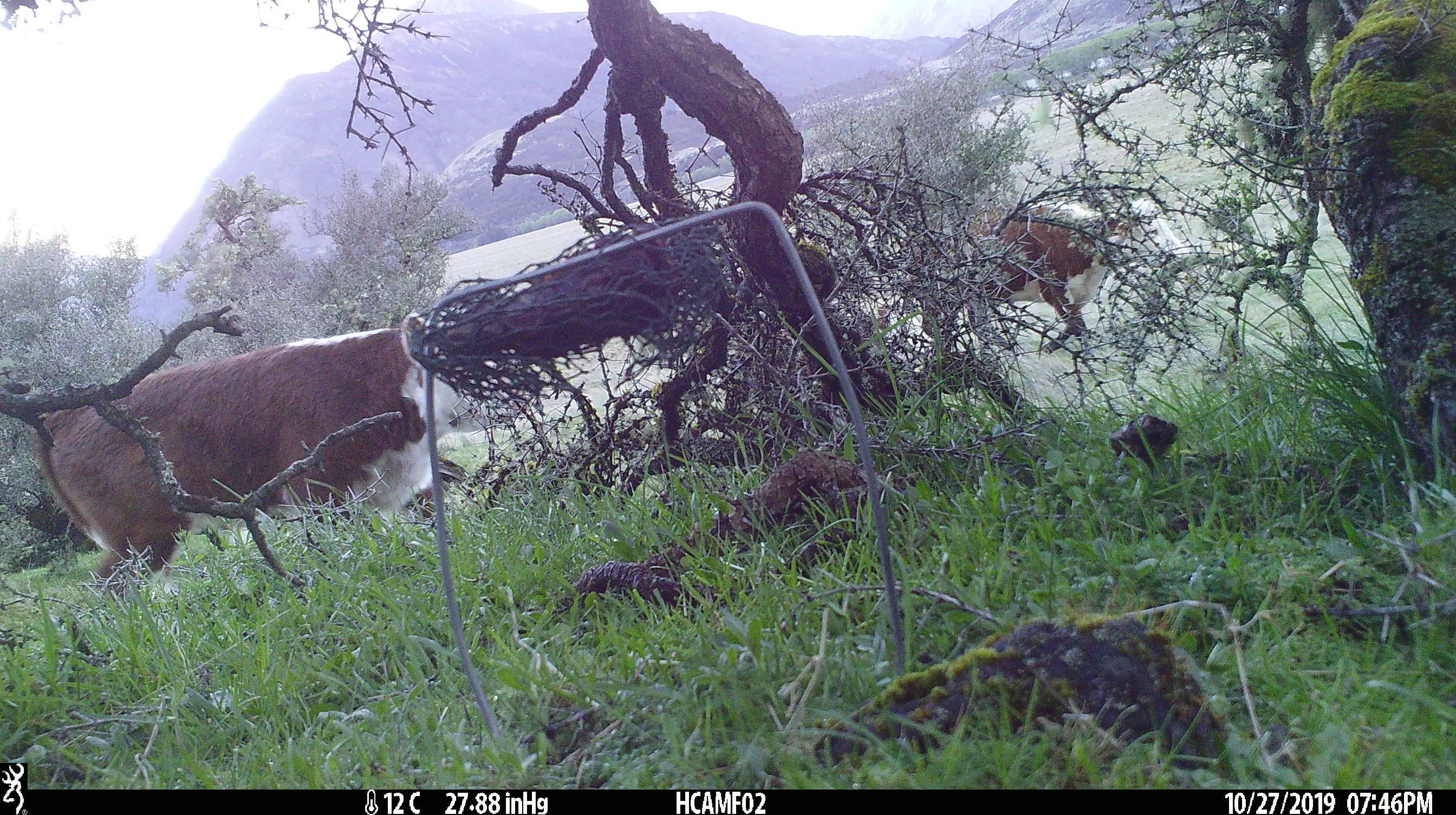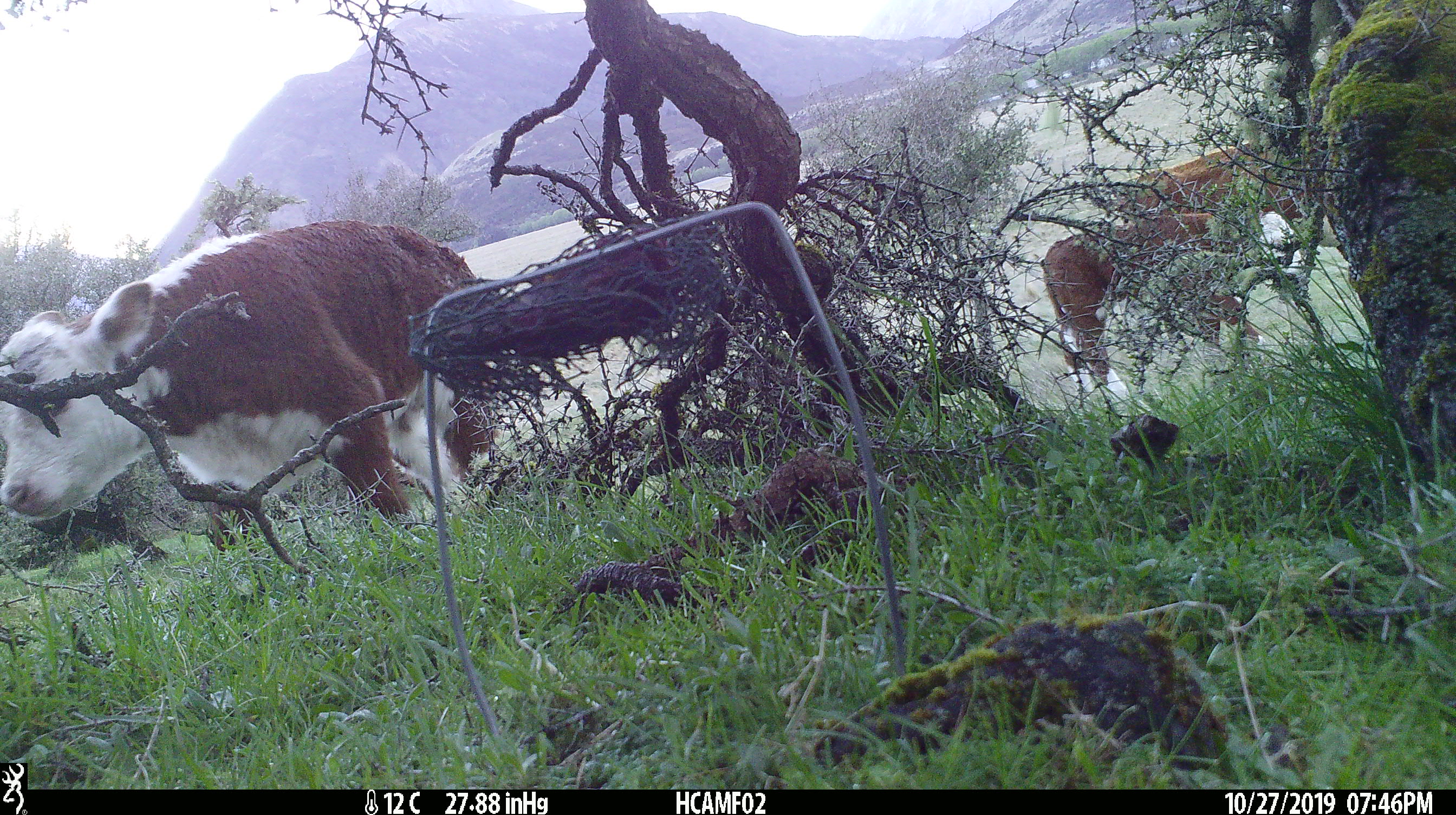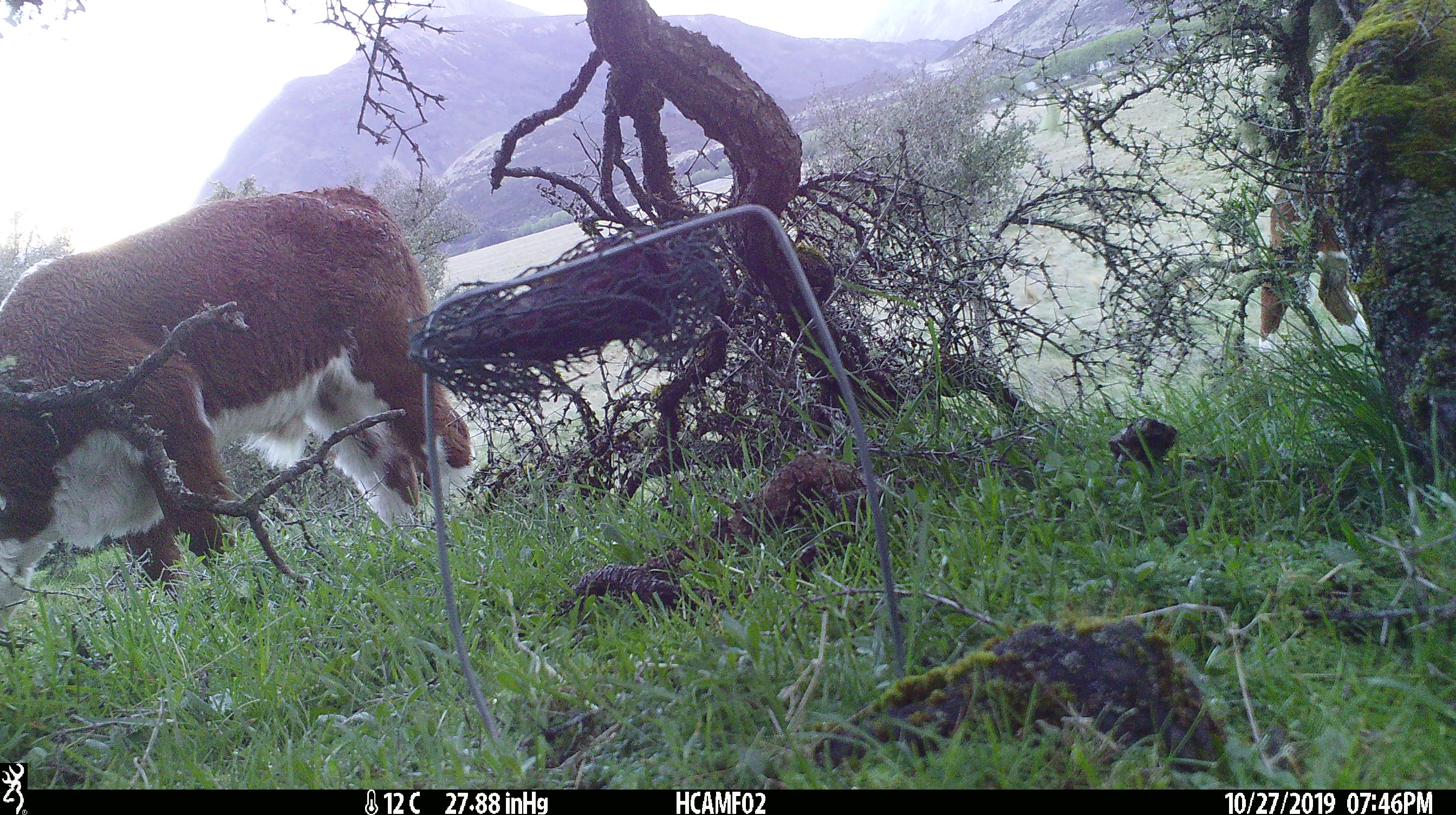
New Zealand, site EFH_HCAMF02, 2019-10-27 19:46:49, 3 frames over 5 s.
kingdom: Animalia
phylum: Chordata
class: Mammalia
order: Artiodactyla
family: Bovidae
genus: Bos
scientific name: Bos taurus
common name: domestic cow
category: cow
Cow (domestic cow) (Bos taurus).